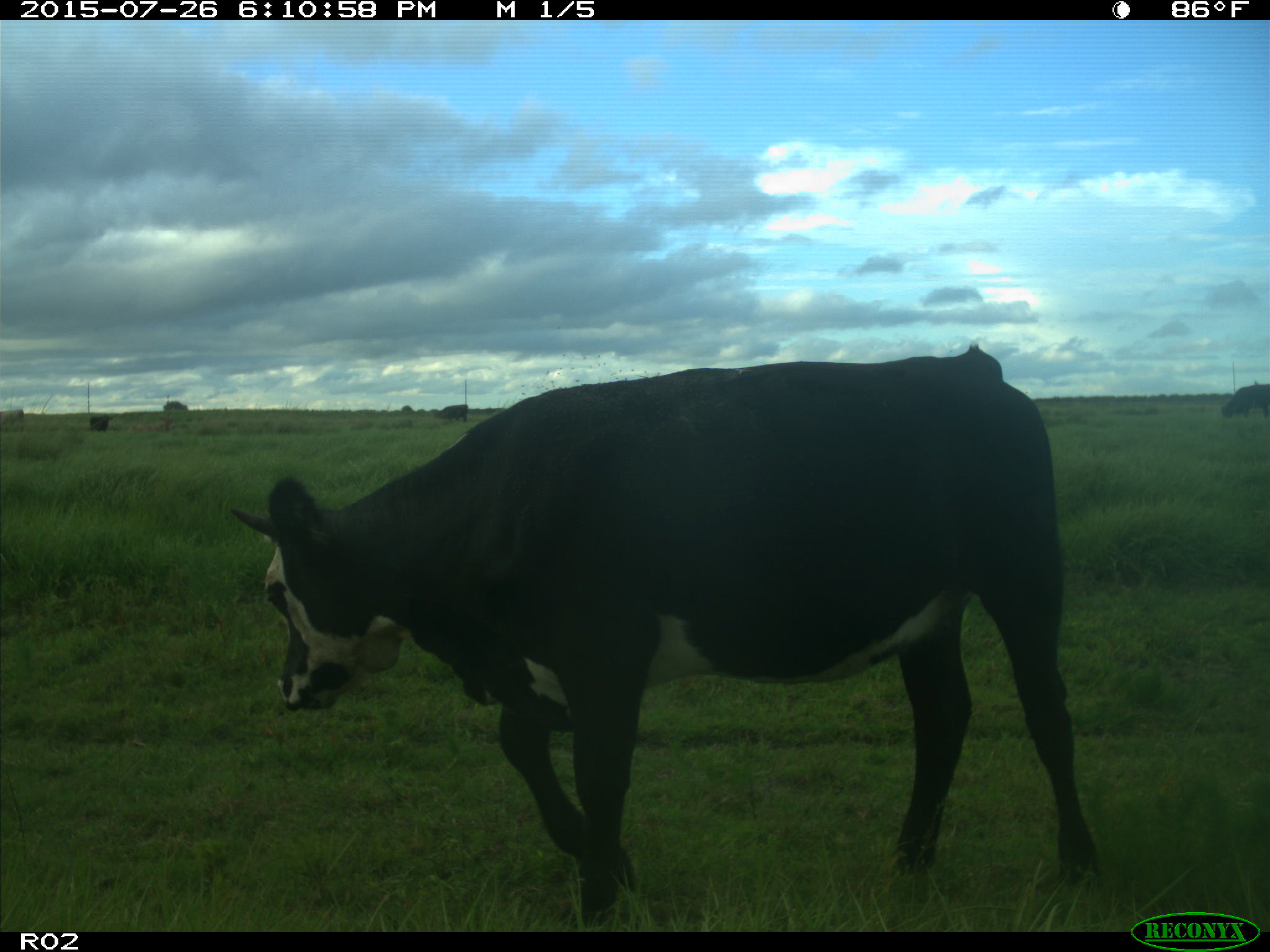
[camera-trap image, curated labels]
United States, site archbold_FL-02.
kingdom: Animalia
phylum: Chordata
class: Mammalia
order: Artiodactyla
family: Bovidae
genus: Bos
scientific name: Bos taurus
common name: domestic cow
Bos taurus (domestic cow).